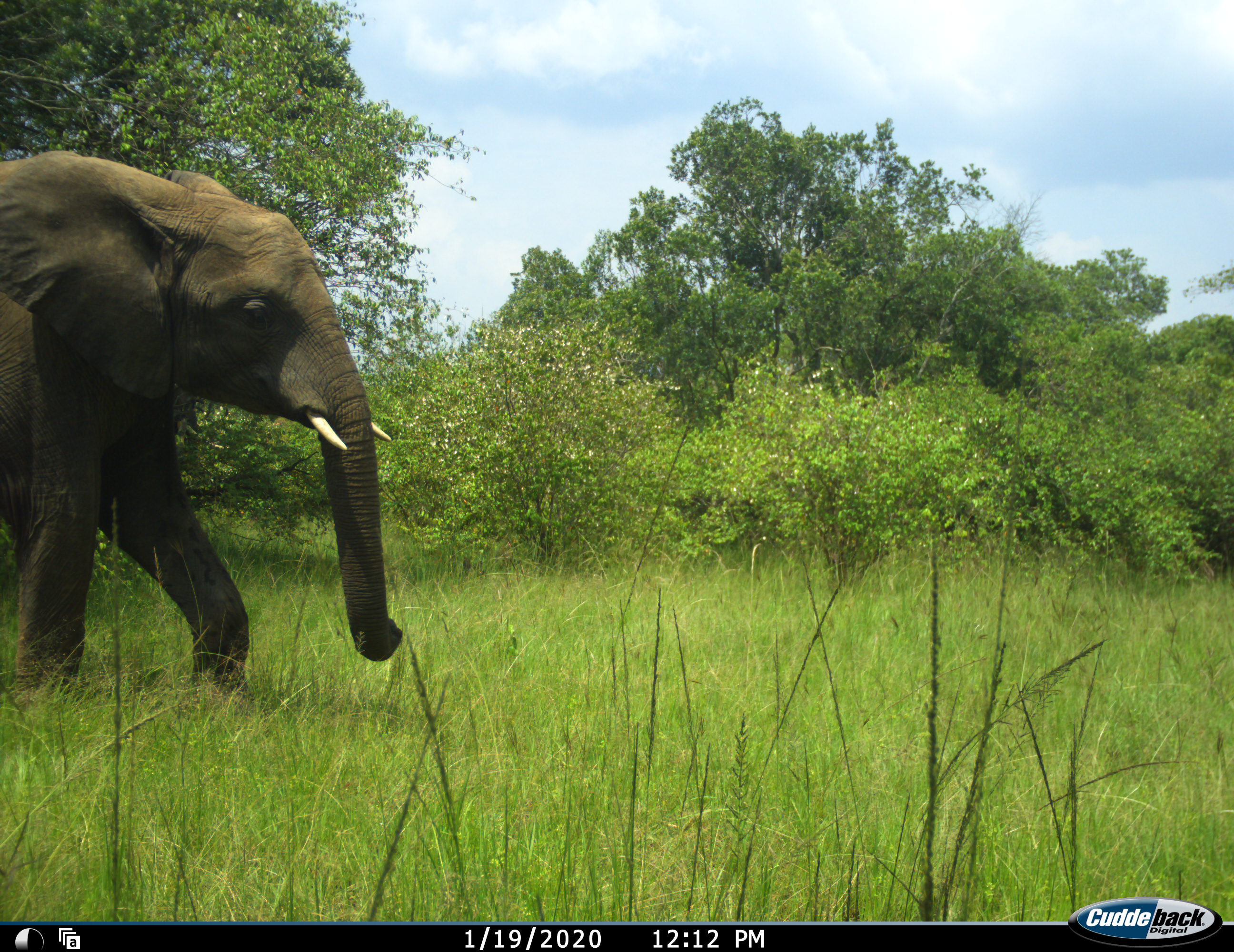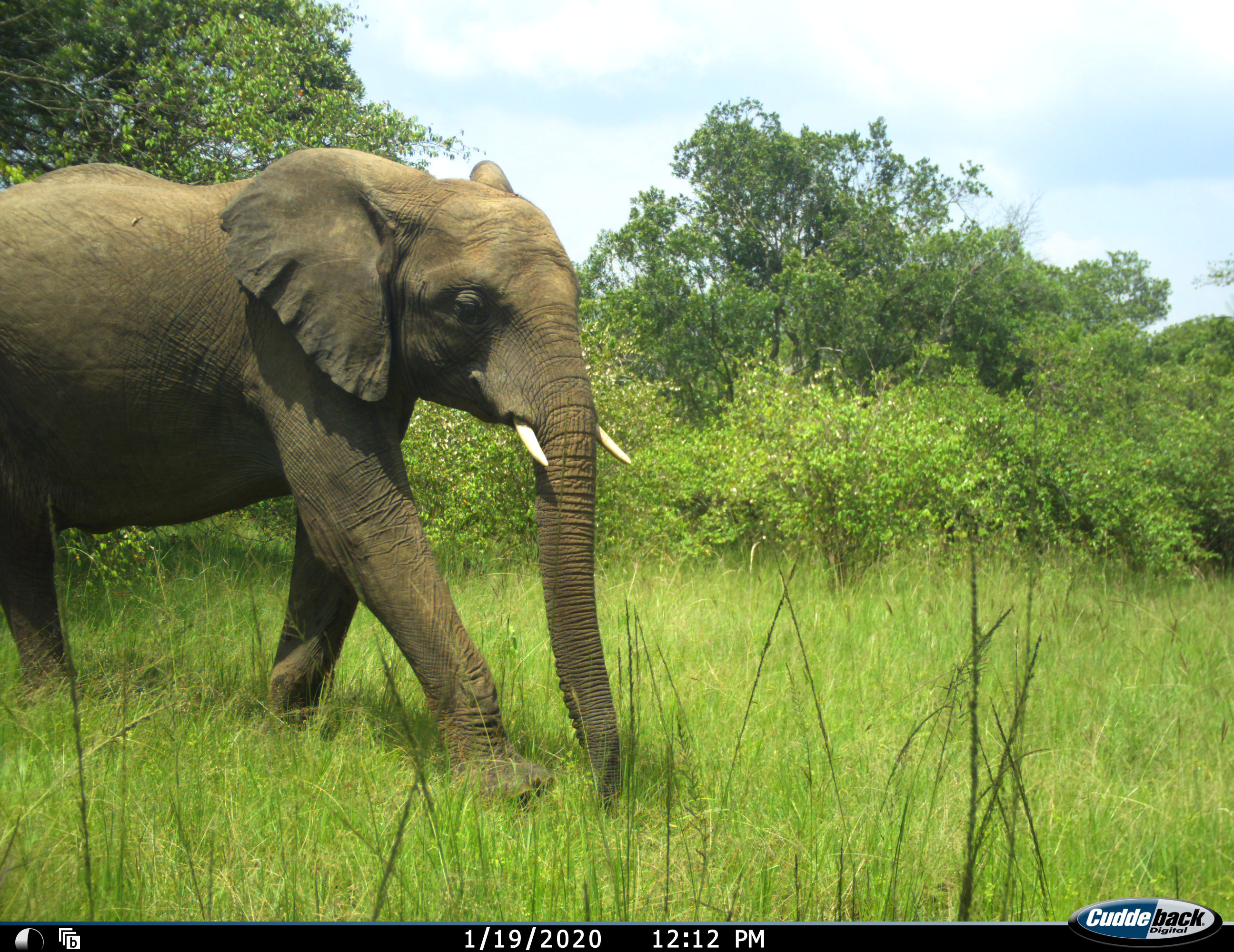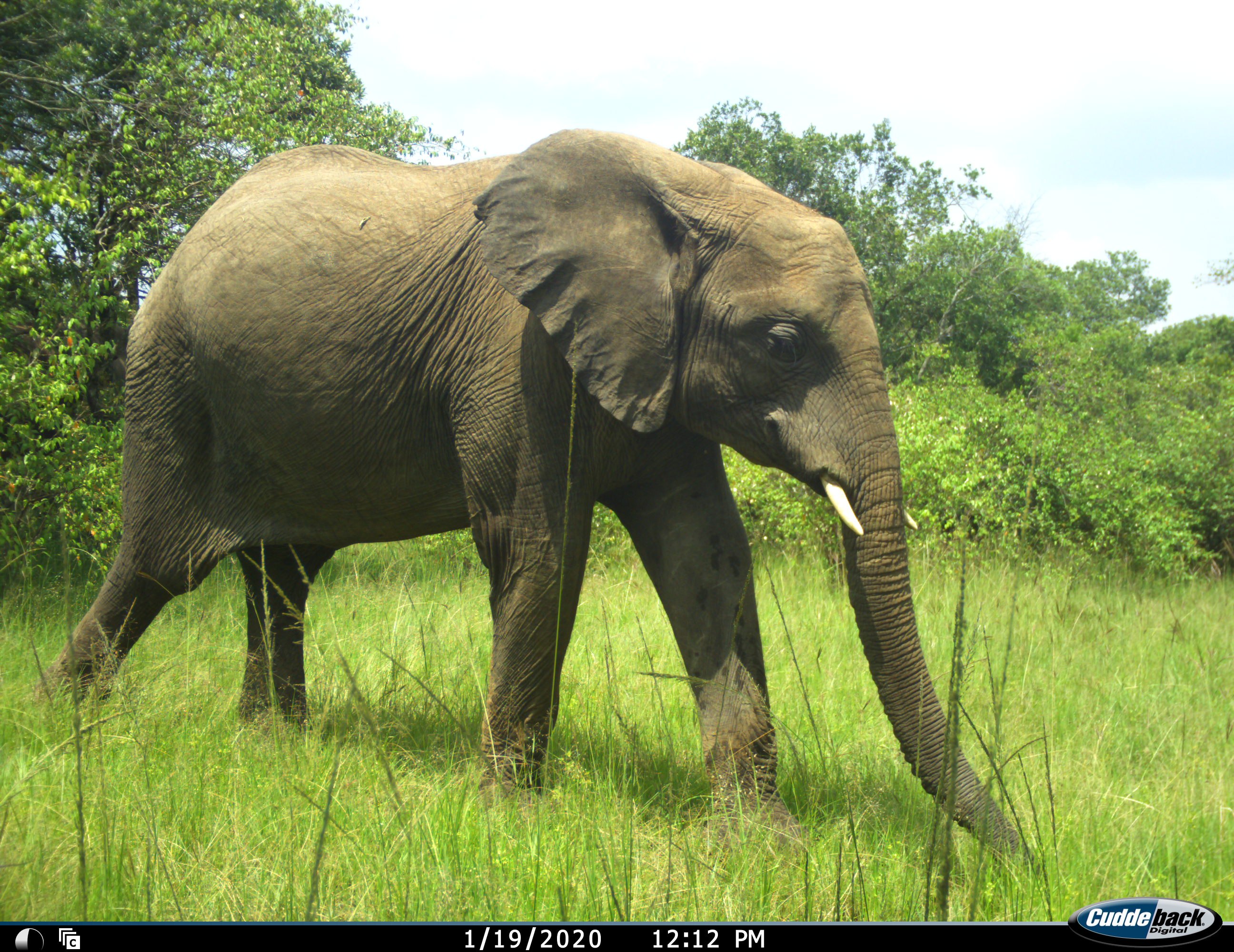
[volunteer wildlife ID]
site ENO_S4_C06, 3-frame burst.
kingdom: Animalia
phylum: Chordata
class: Mammalia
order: Proboscidea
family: Elephantidae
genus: Loxodonta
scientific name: Loxodonta africana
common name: african bush elephant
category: elephant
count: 1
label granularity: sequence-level